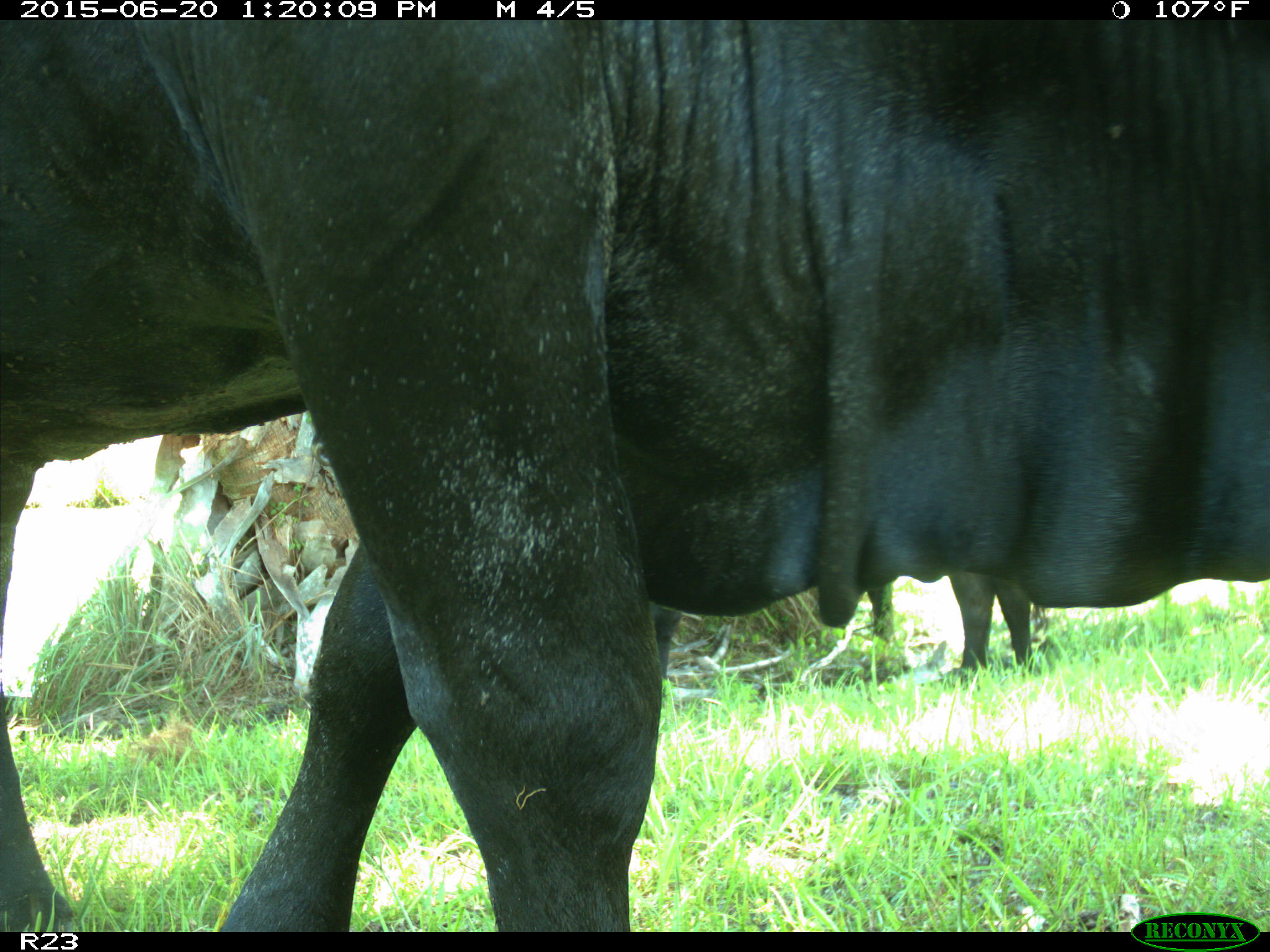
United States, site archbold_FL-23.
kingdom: Animalia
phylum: Chordata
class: Mammalia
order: Artiodactyla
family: Bovidae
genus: Bos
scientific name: Bos taurus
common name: domestic cow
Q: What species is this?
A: Bos taurus (domestic cow).